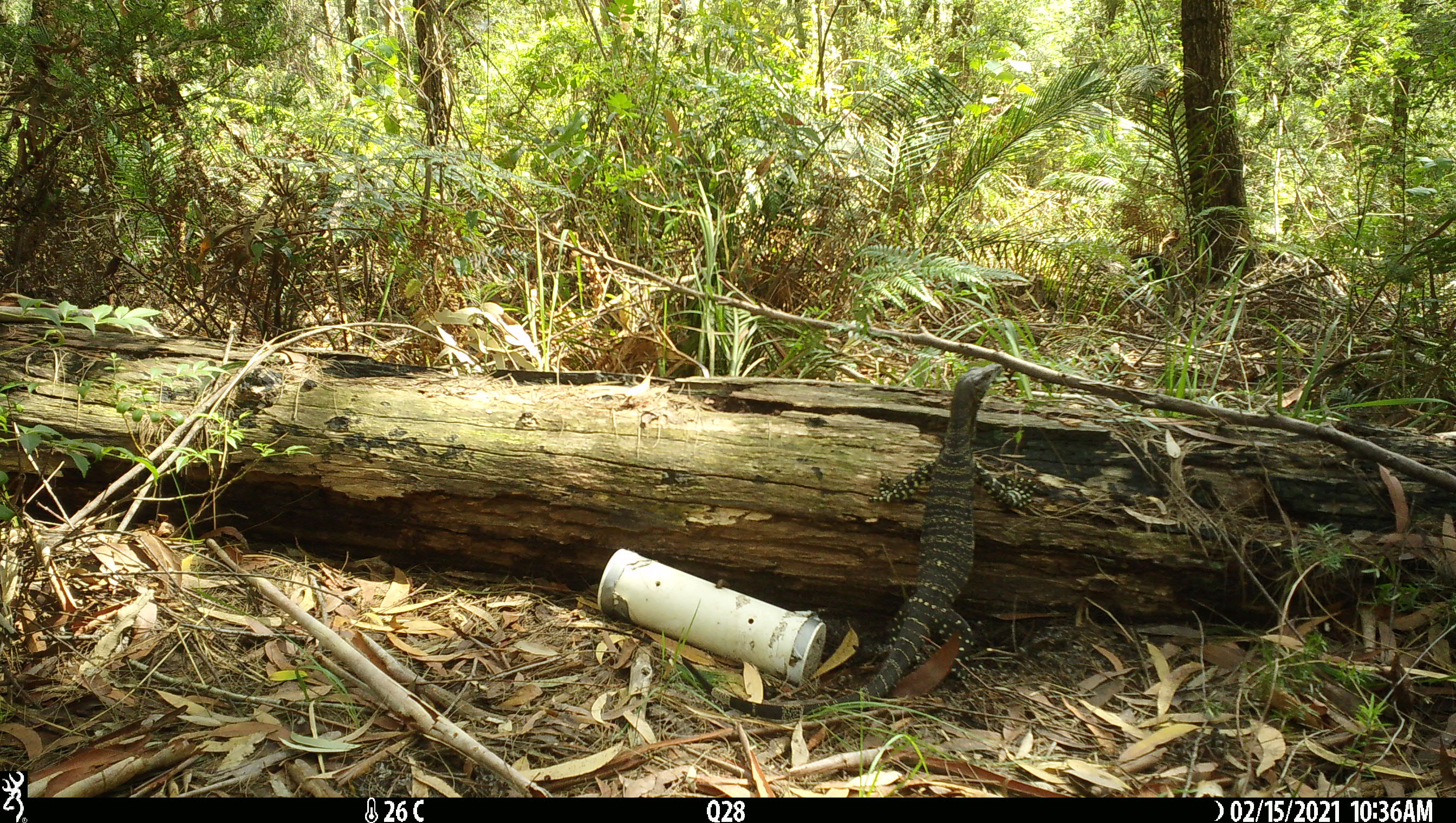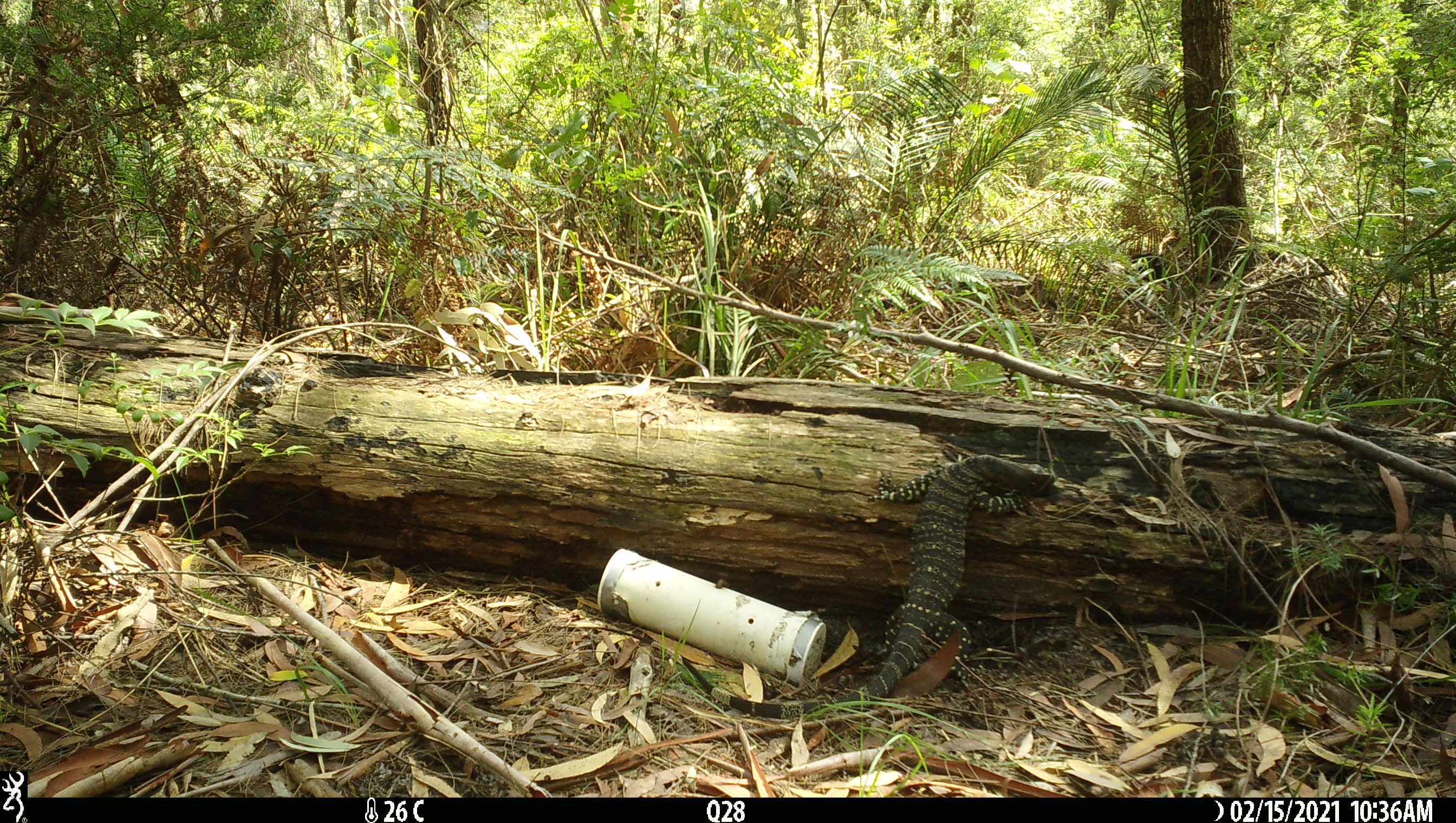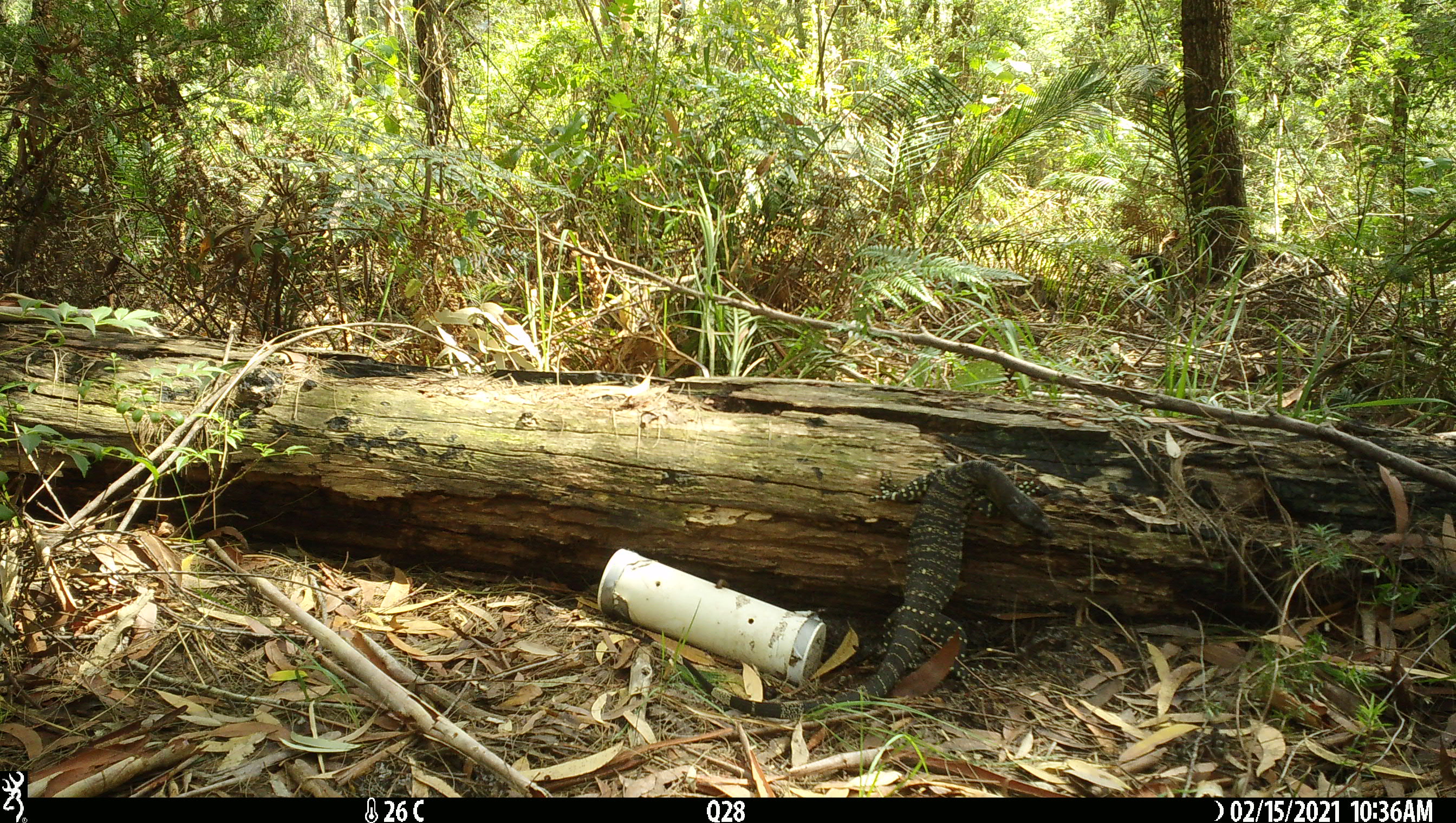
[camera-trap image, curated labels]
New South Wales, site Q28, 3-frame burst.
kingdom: Animalia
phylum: Chordata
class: Reptilia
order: Squamata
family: Varanidae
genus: Varanus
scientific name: Varanus varius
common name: lace monitor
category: goanna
Goanna (lace monitor) (Varanus varius).